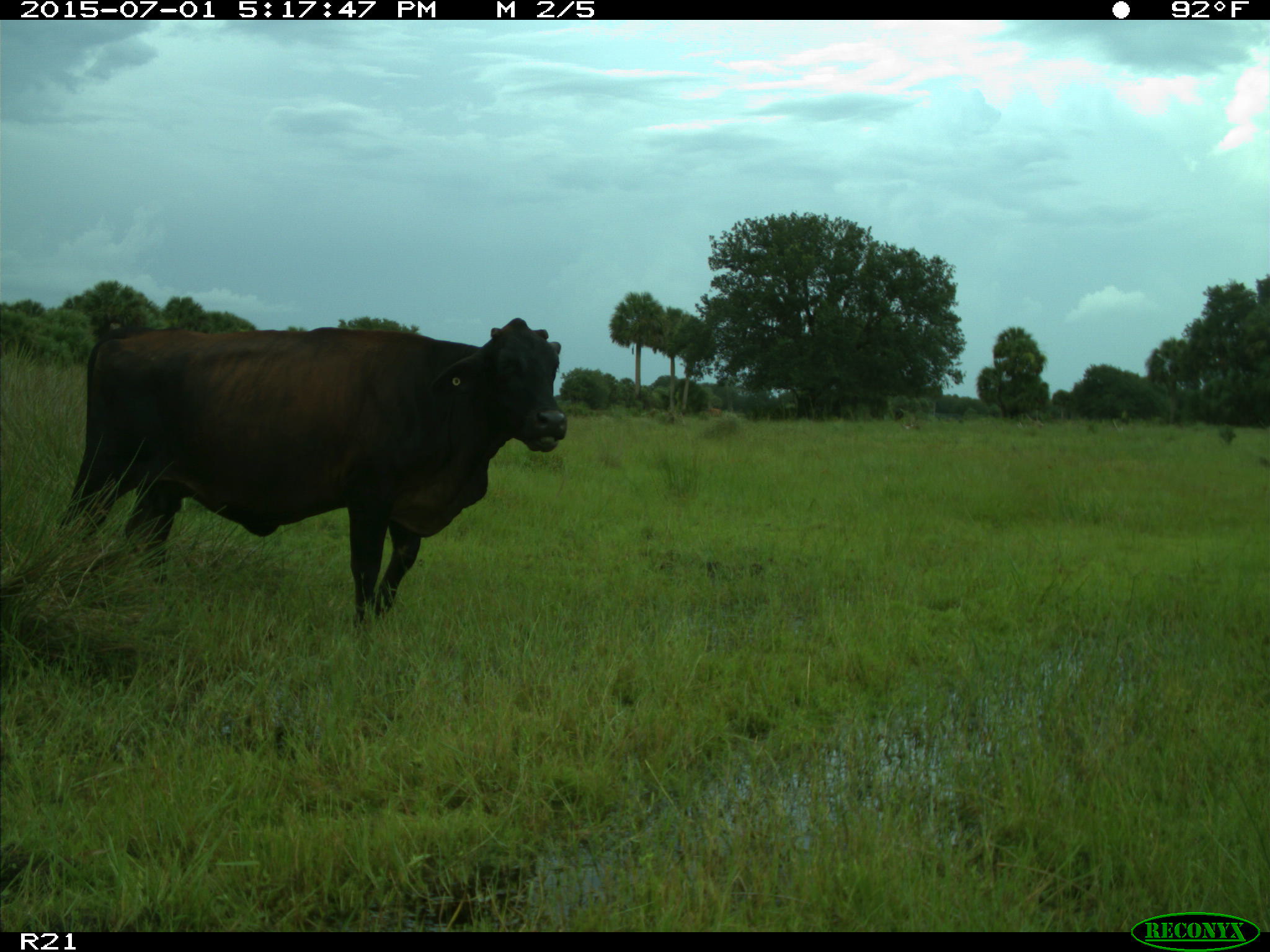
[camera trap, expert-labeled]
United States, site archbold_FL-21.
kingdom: Animalia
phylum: Chordata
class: Mammalia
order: Artiodactyla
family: Bovidae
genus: Bos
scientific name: Bos taurus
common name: domestic cow